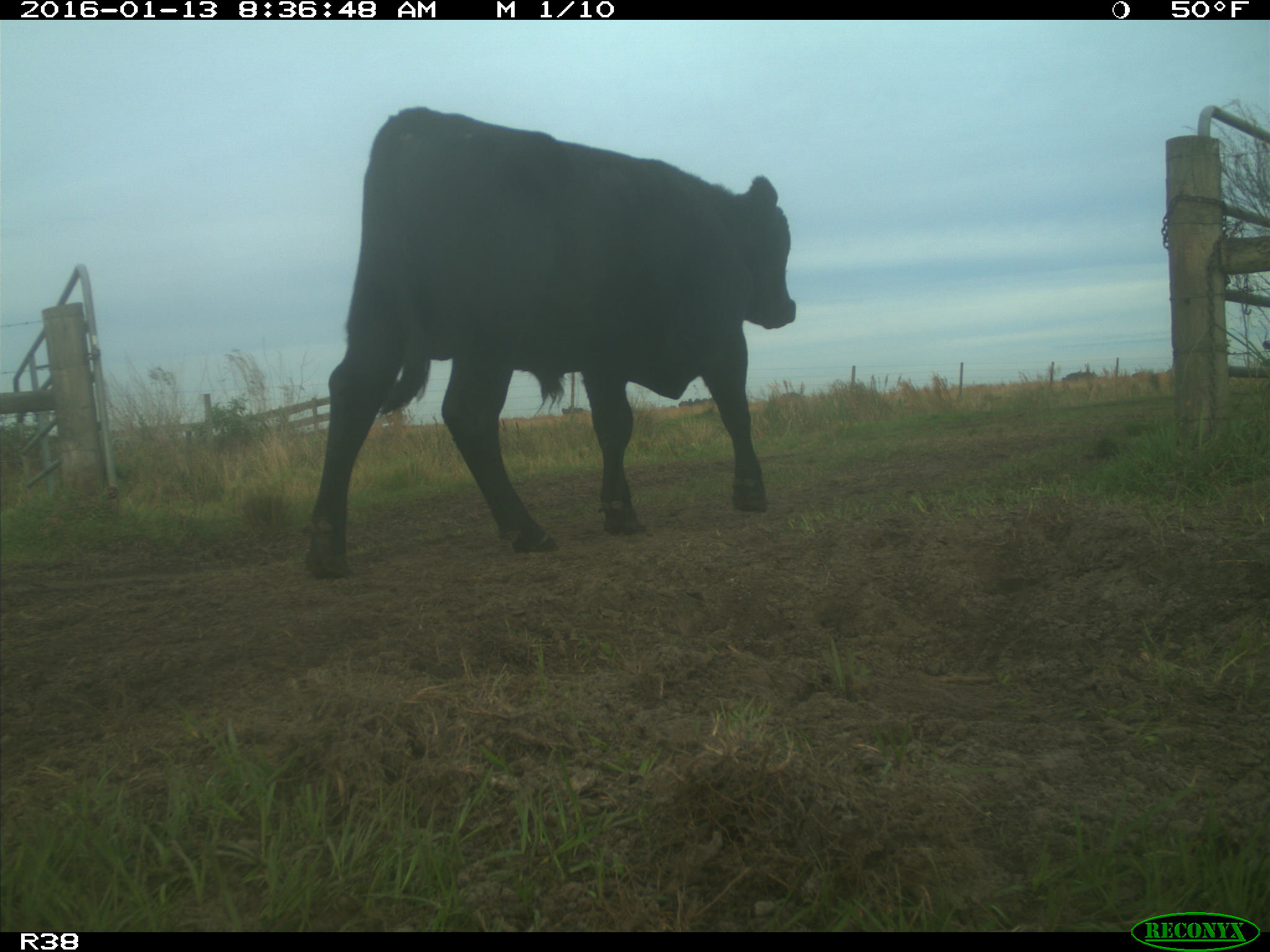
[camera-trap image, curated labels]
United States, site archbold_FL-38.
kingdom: Animalia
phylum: Chordata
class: Mammalia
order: Artiodactyla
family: Bovidae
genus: Bos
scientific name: Bos taurus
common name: domestic cow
Bos taurus (domestic cow).